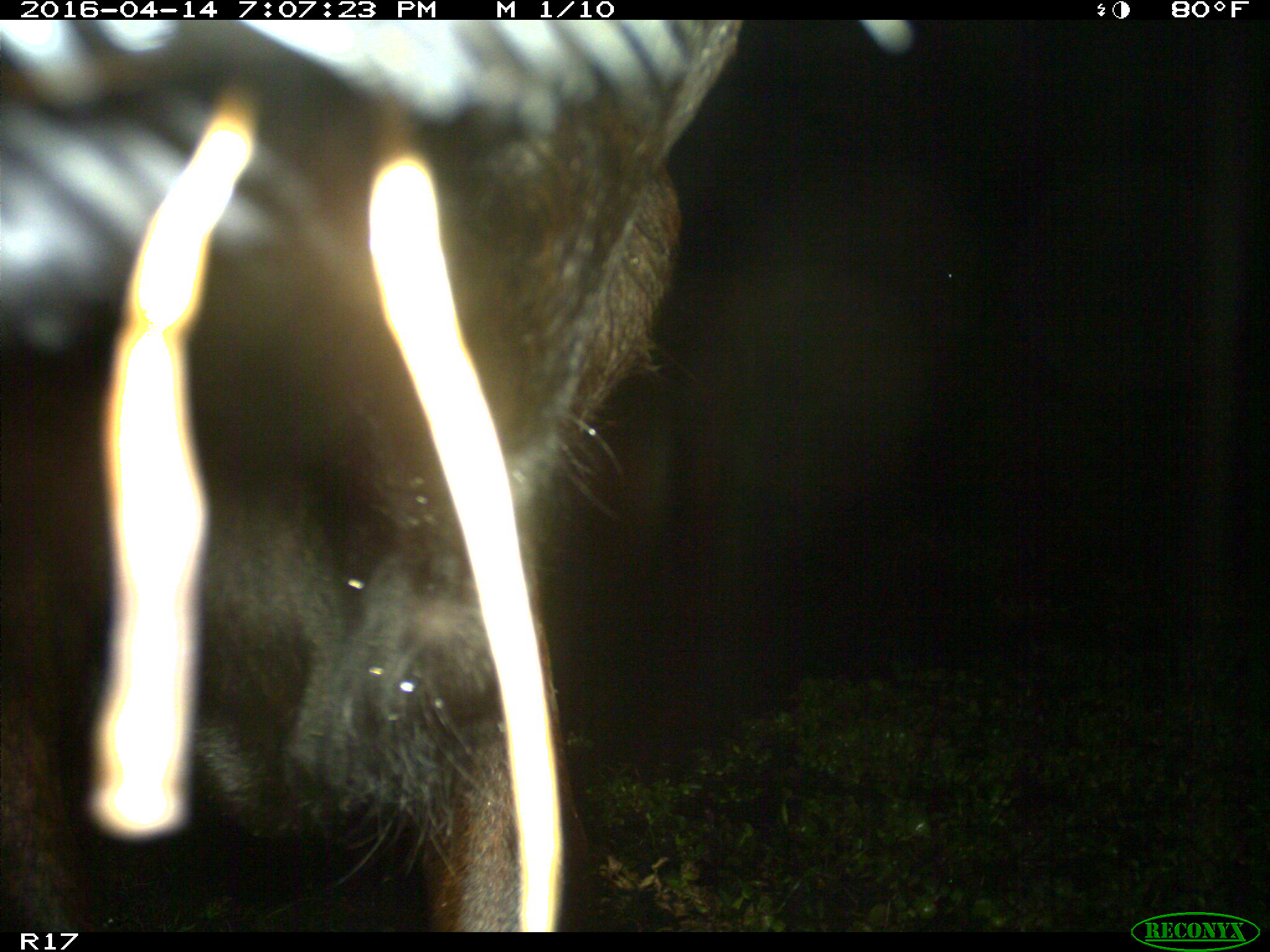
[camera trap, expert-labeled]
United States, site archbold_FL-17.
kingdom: Animalia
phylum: Chordata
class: Mammalia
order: Artiodactyla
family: Bovidae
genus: Bos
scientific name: Bos taurus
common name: domestic cow